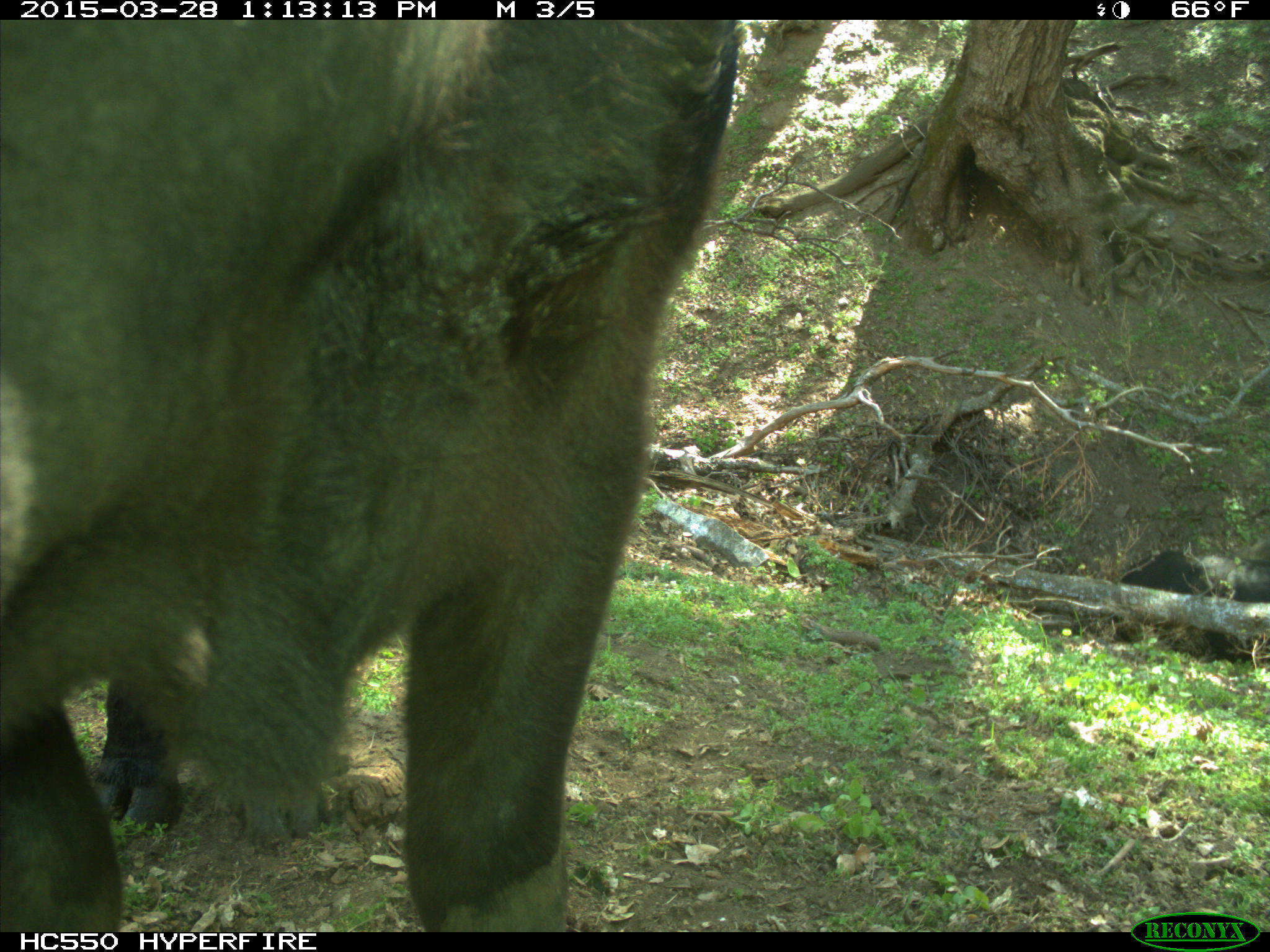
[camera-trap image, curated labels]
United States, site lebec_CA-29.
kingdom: Animalia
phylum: Chordata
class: Mammalia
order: Artiodactyla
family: Bovidae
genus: Bos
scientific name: Bos taurus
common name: domestic cow